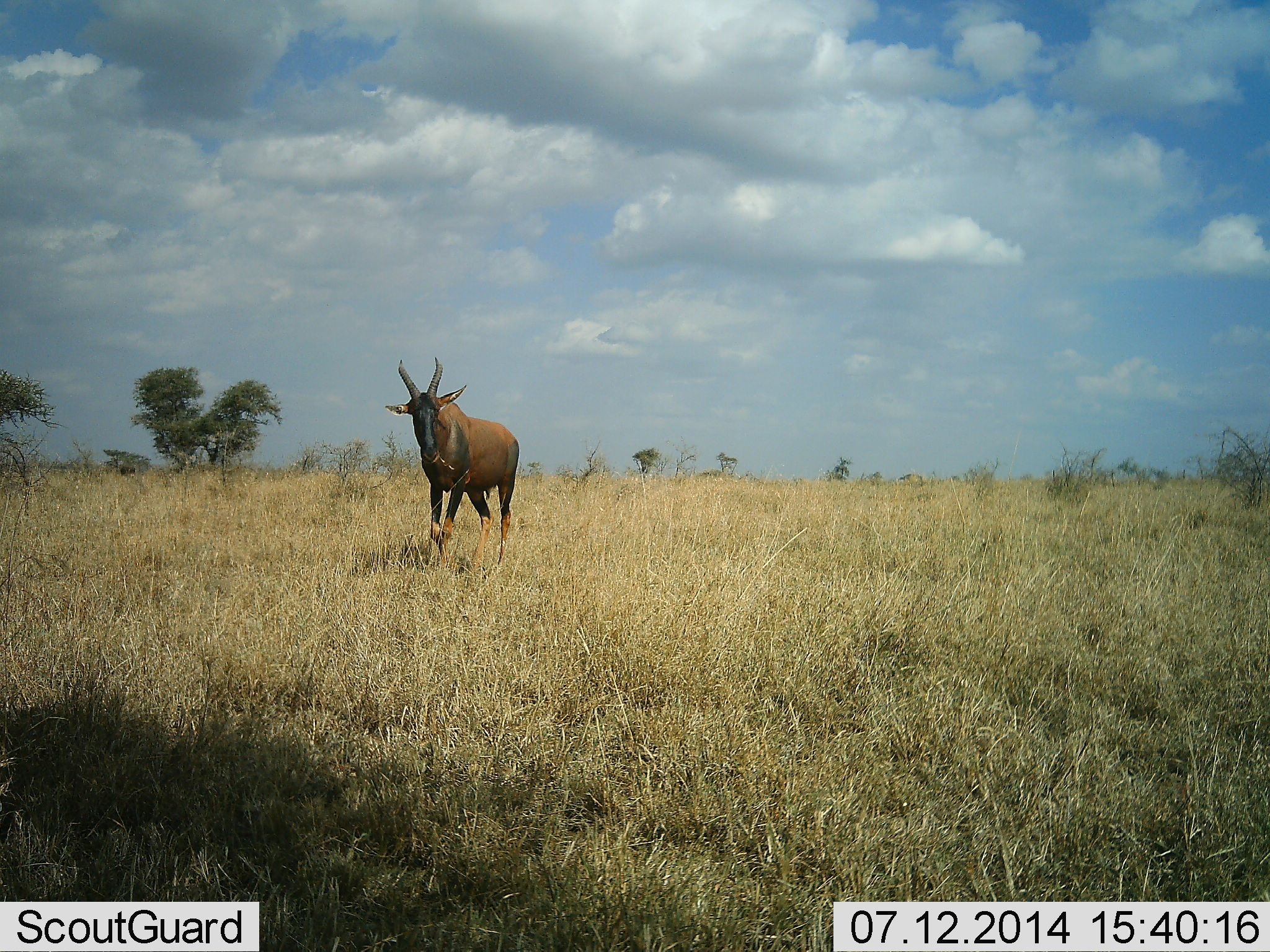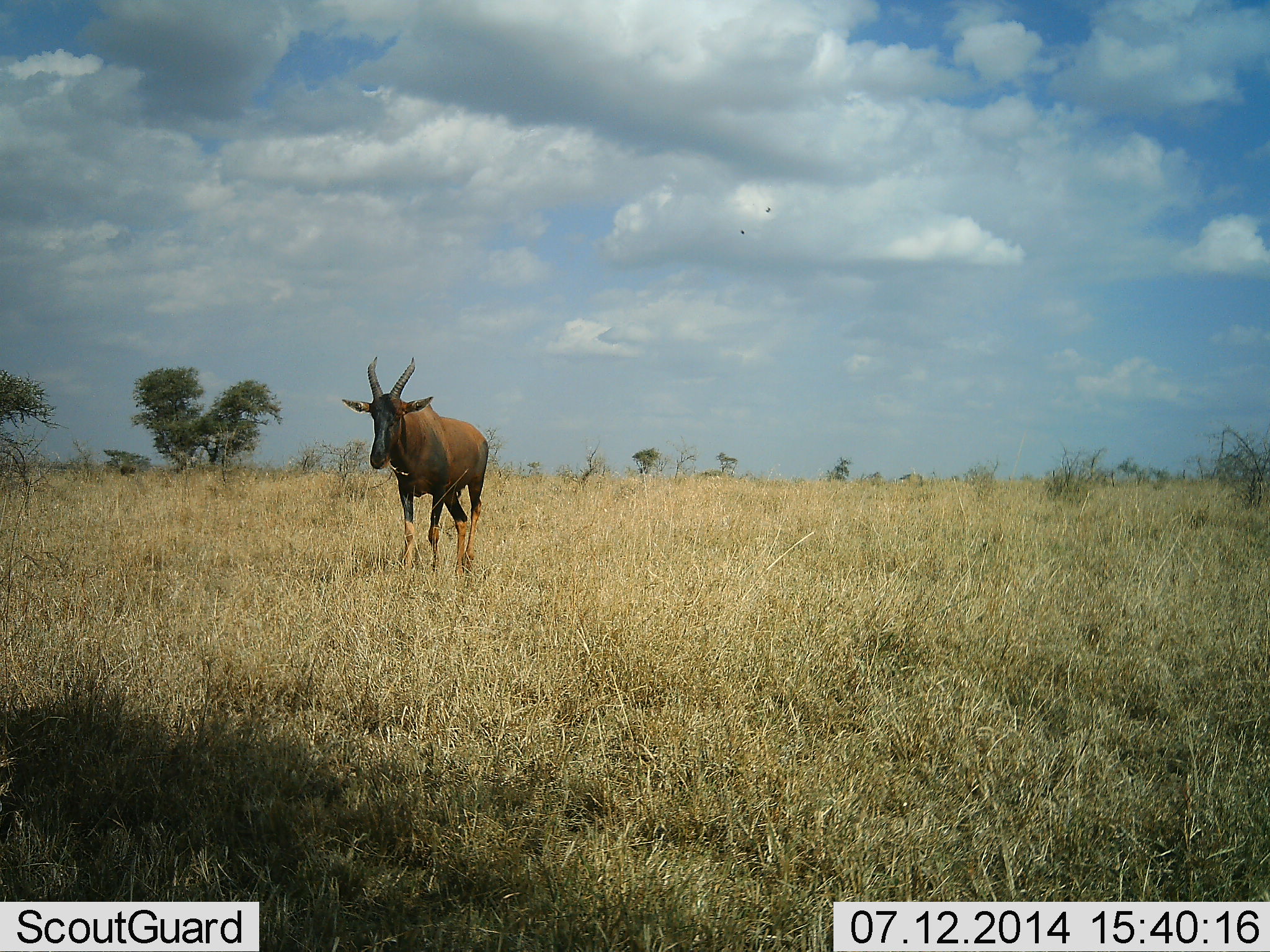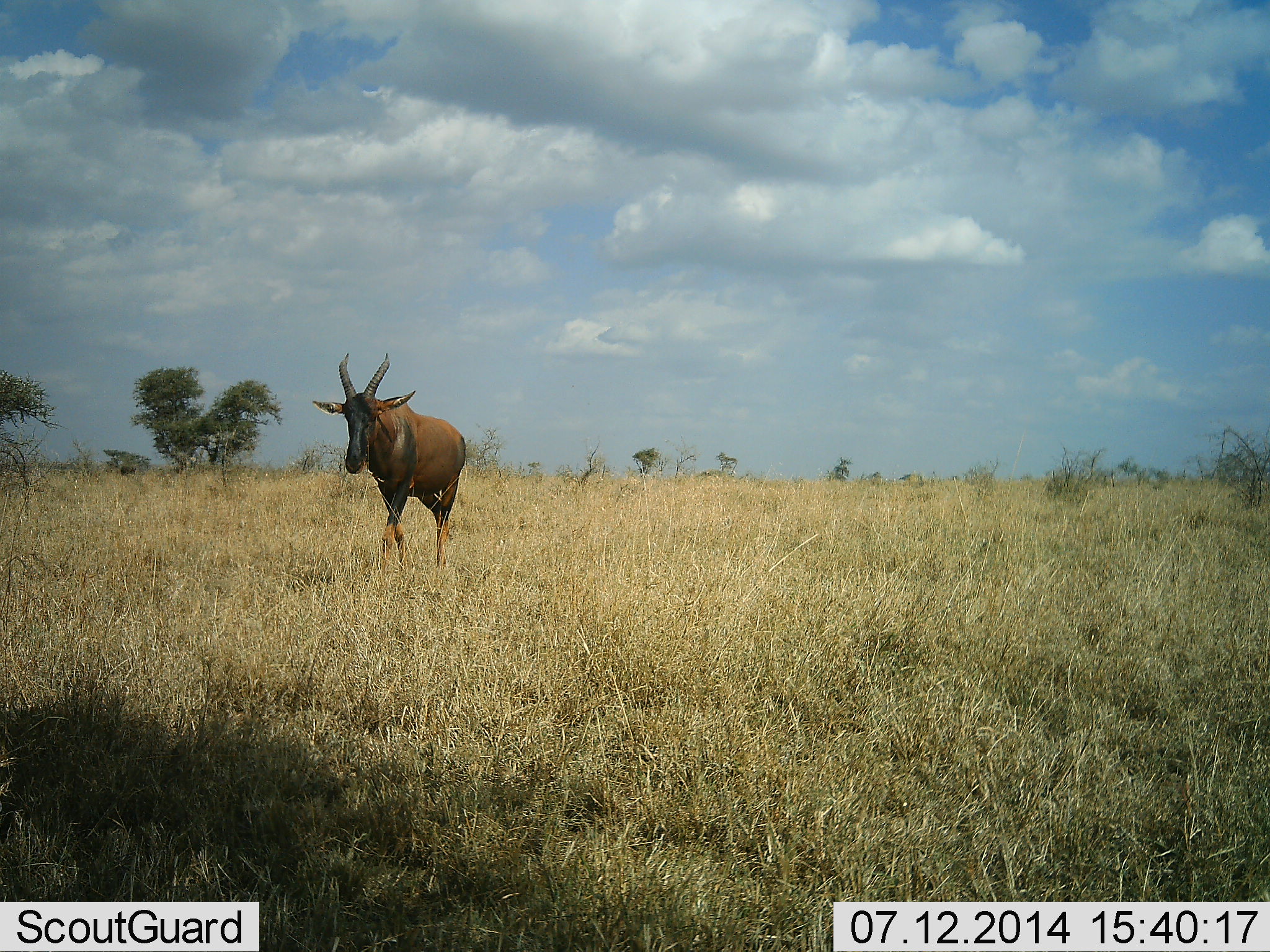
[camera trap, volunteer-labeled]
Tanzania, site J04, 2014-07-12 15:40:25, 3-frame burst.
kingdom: Animalia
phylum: Chordata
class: Mammalia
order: Artiodactyla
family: Bovidae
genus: Damaliscus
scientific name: Damaliscus lunatus jimela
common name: topi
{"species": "topi (Damaliscus lunatus jimela)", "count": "1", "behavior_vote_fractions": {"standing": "10%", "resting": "0%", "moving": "90%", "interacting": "0%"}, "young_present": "0%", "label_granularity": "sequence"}